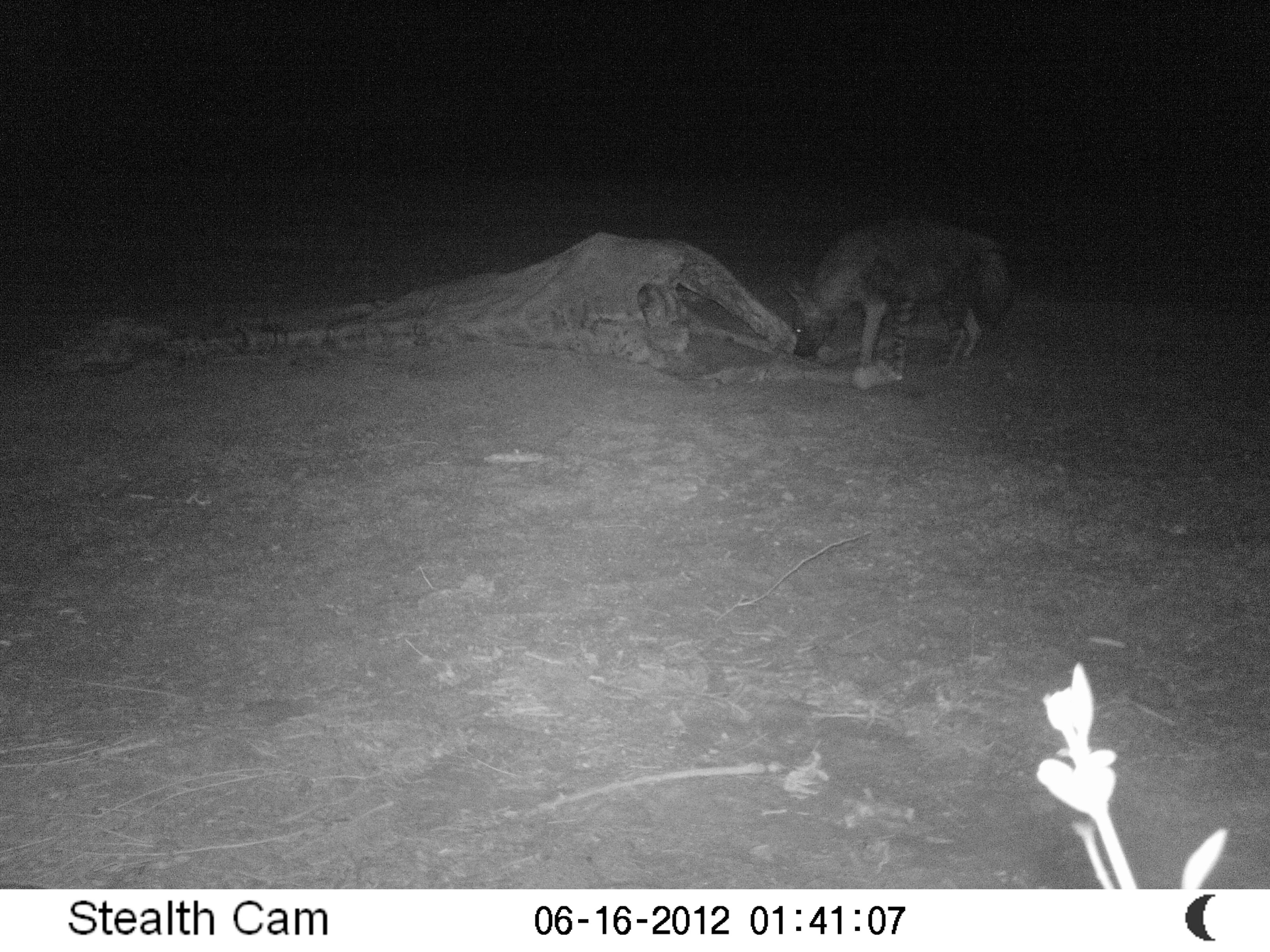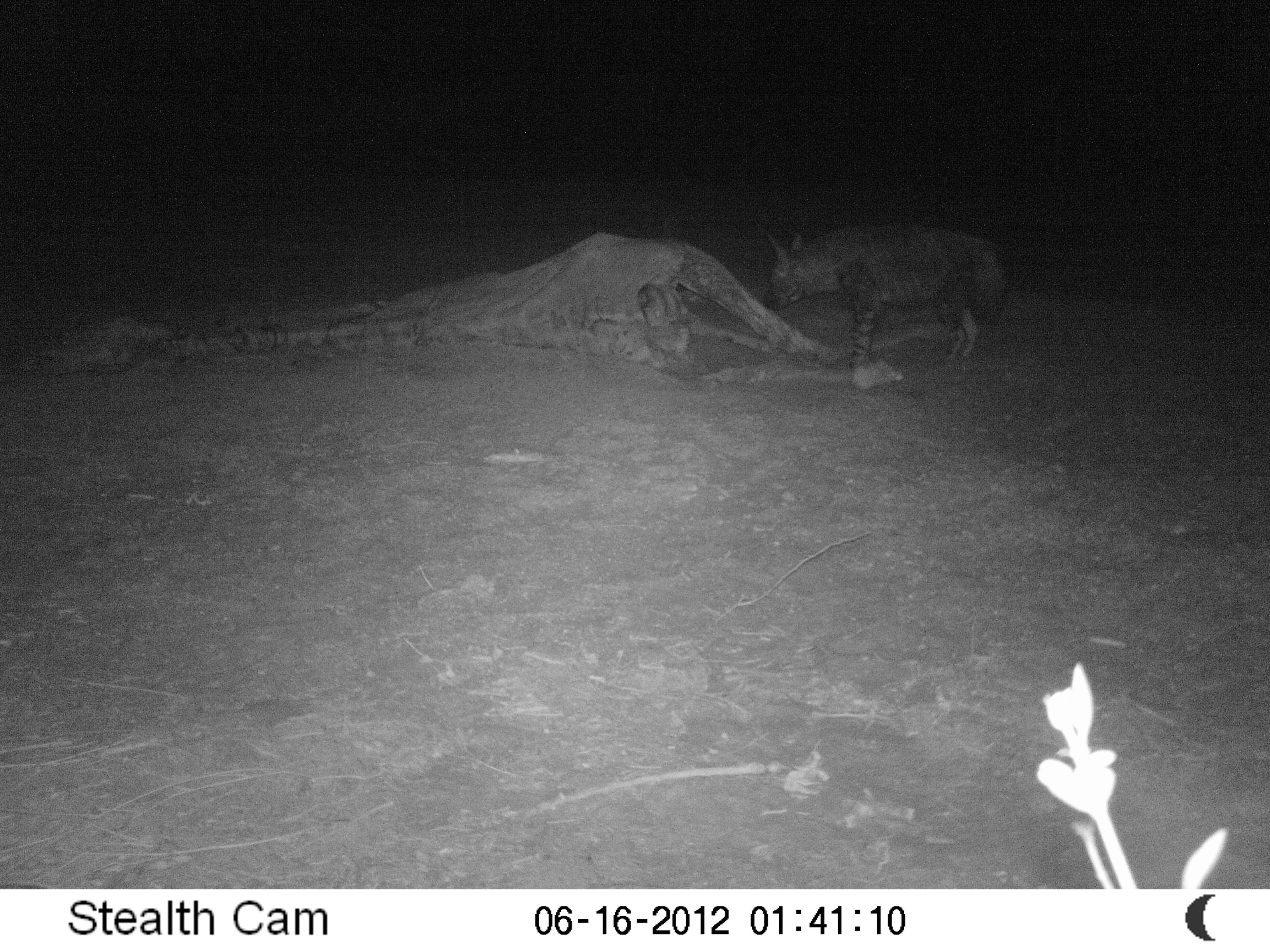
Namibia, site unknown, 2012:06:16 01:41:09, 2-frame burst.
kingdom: Animalia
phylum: Chordata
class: Mammalia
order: Carnivora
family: Hyaenidae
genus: Parahyaena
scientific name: Parahyaena brunnea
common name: brown hyena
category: hyaena brunnea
Hyaena brunnea (brown hyena) (Parahyaena brunnea).